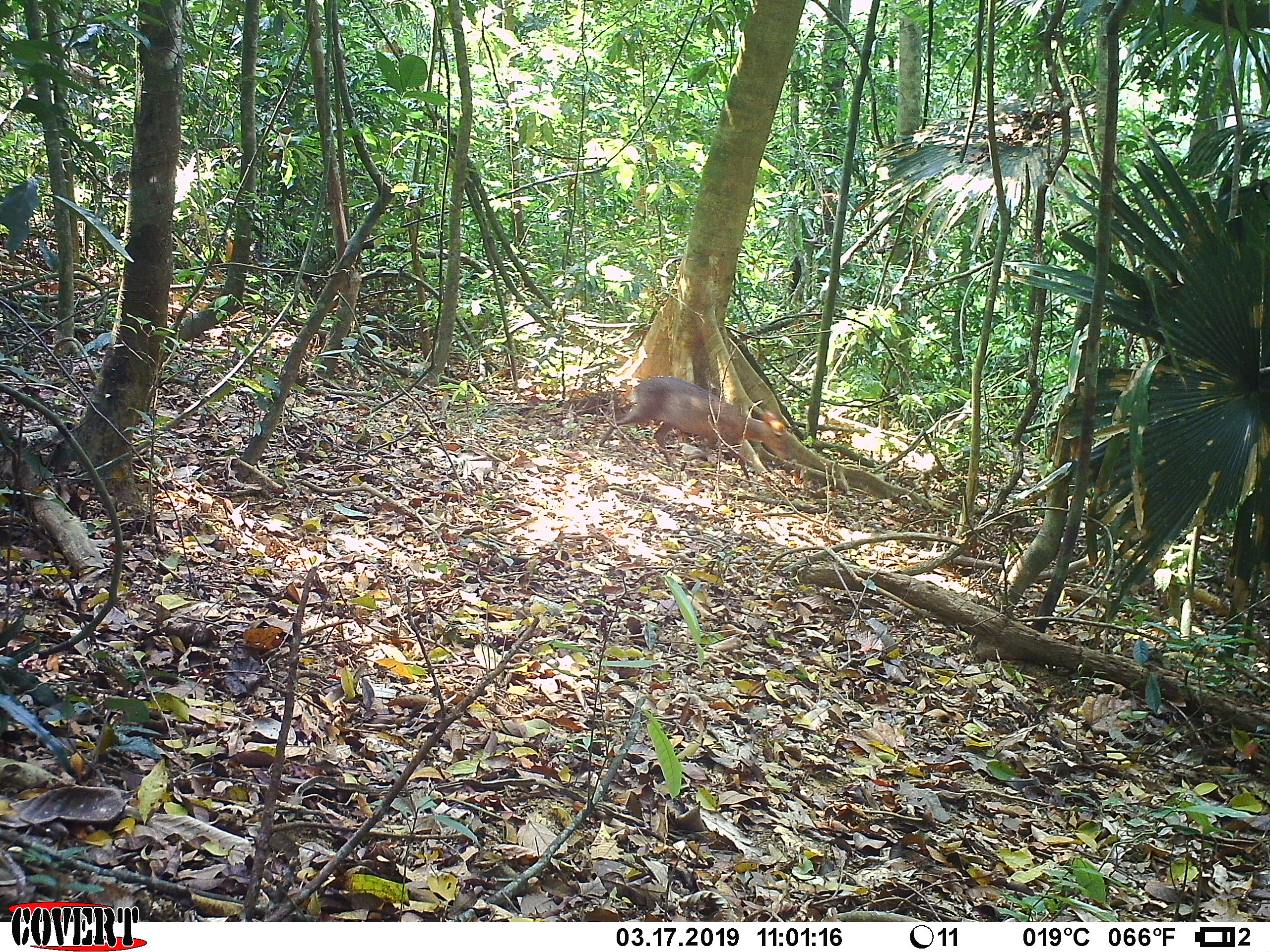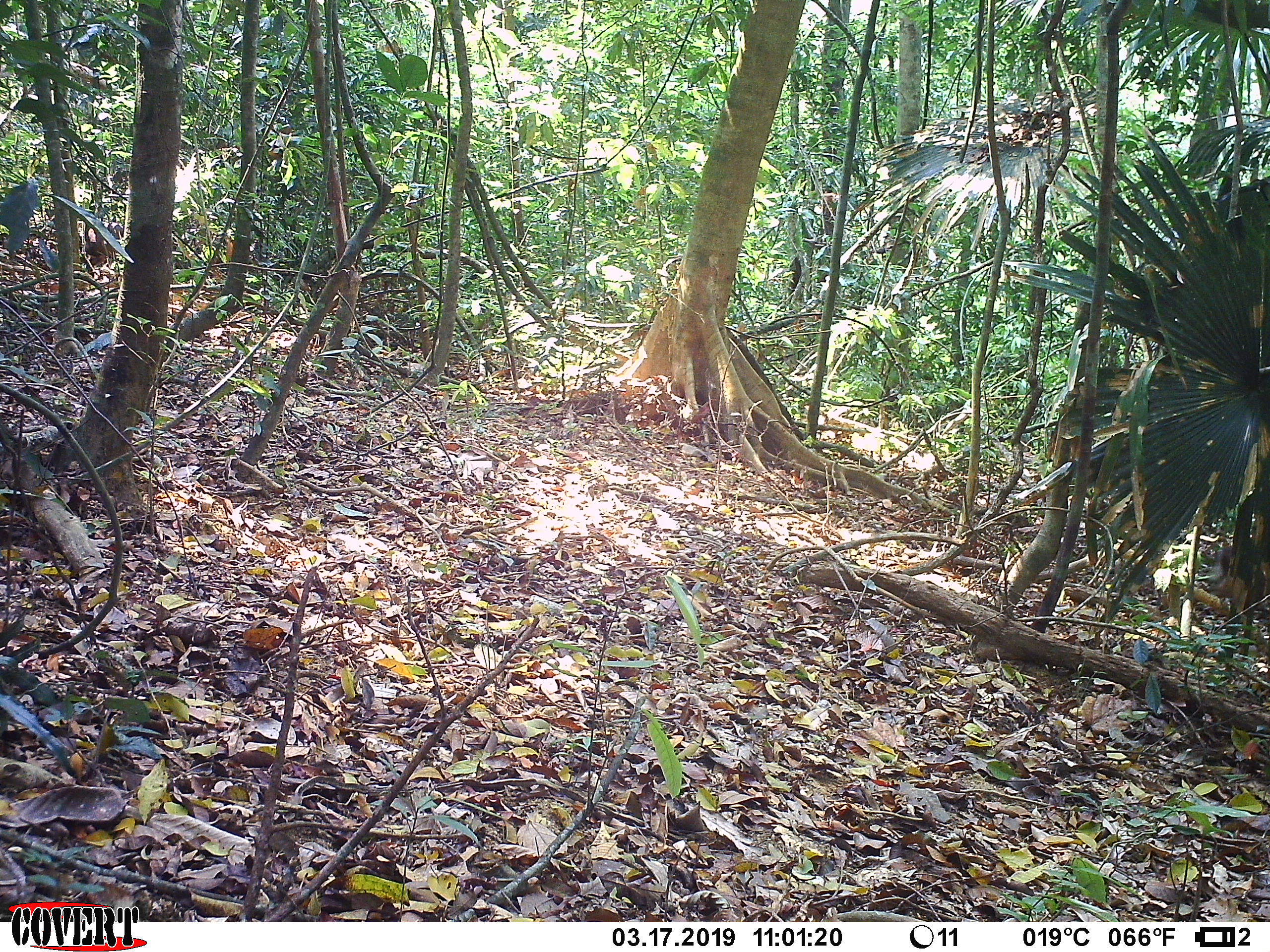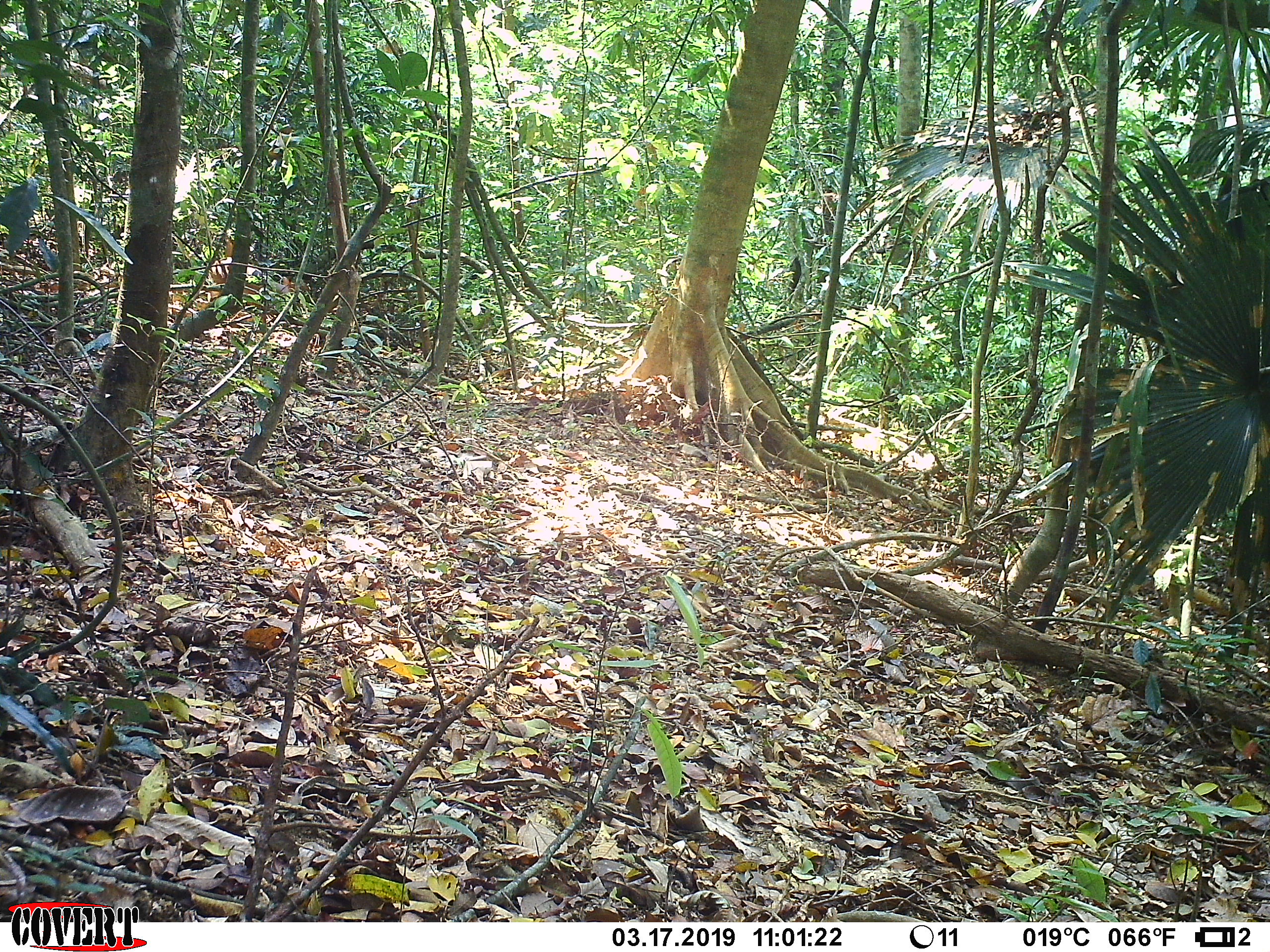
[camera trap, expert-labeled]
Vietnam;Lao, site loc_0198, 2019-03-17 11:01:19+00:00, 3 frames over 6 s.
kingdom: Animalia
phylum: Chordata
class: Mammalia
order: Artiodactyla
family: Cervidae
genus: Muntiacus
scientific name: Muntiacus vuquangensis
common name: large-antlered muntjac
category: large antlered muntjac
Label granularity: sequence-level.